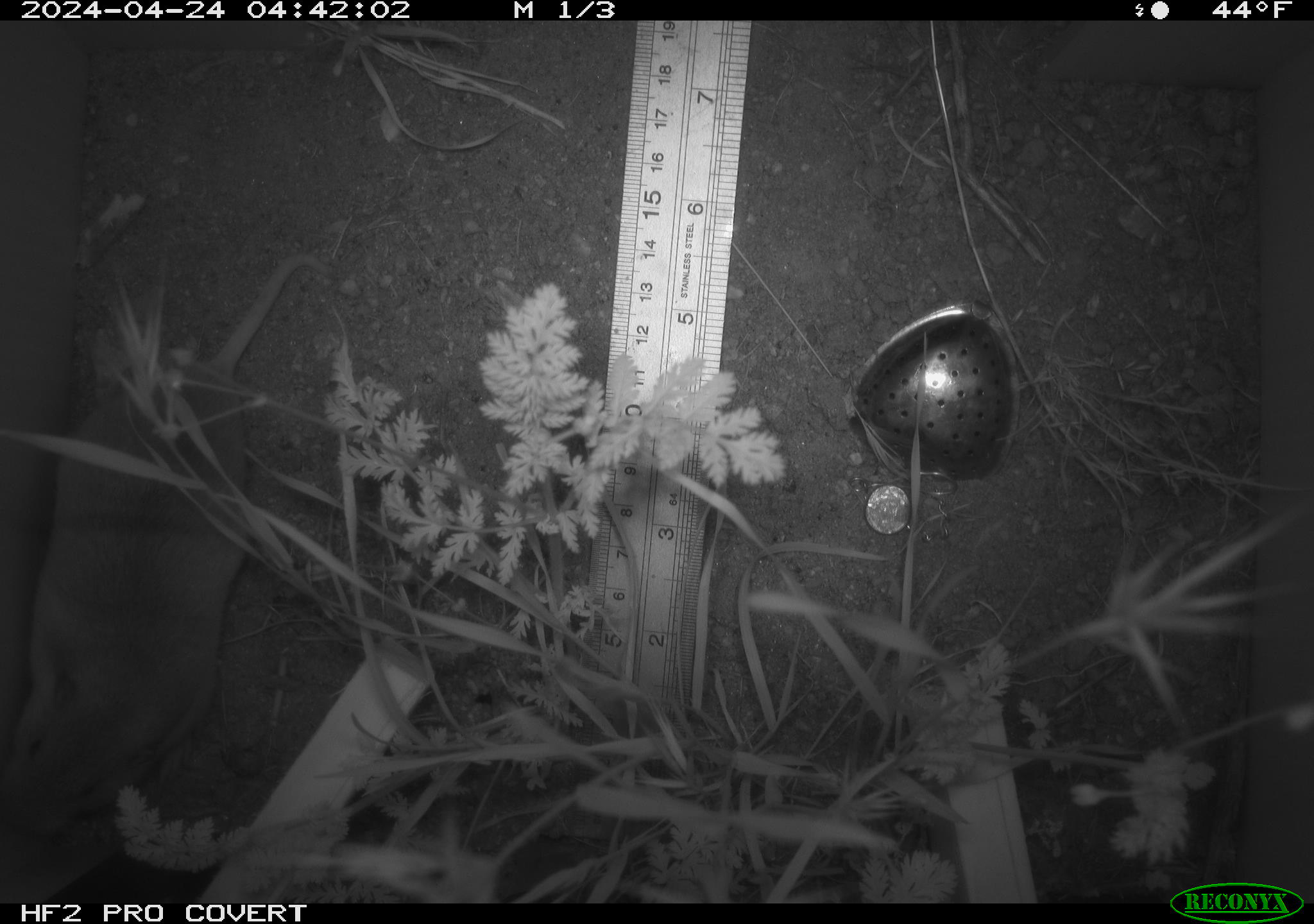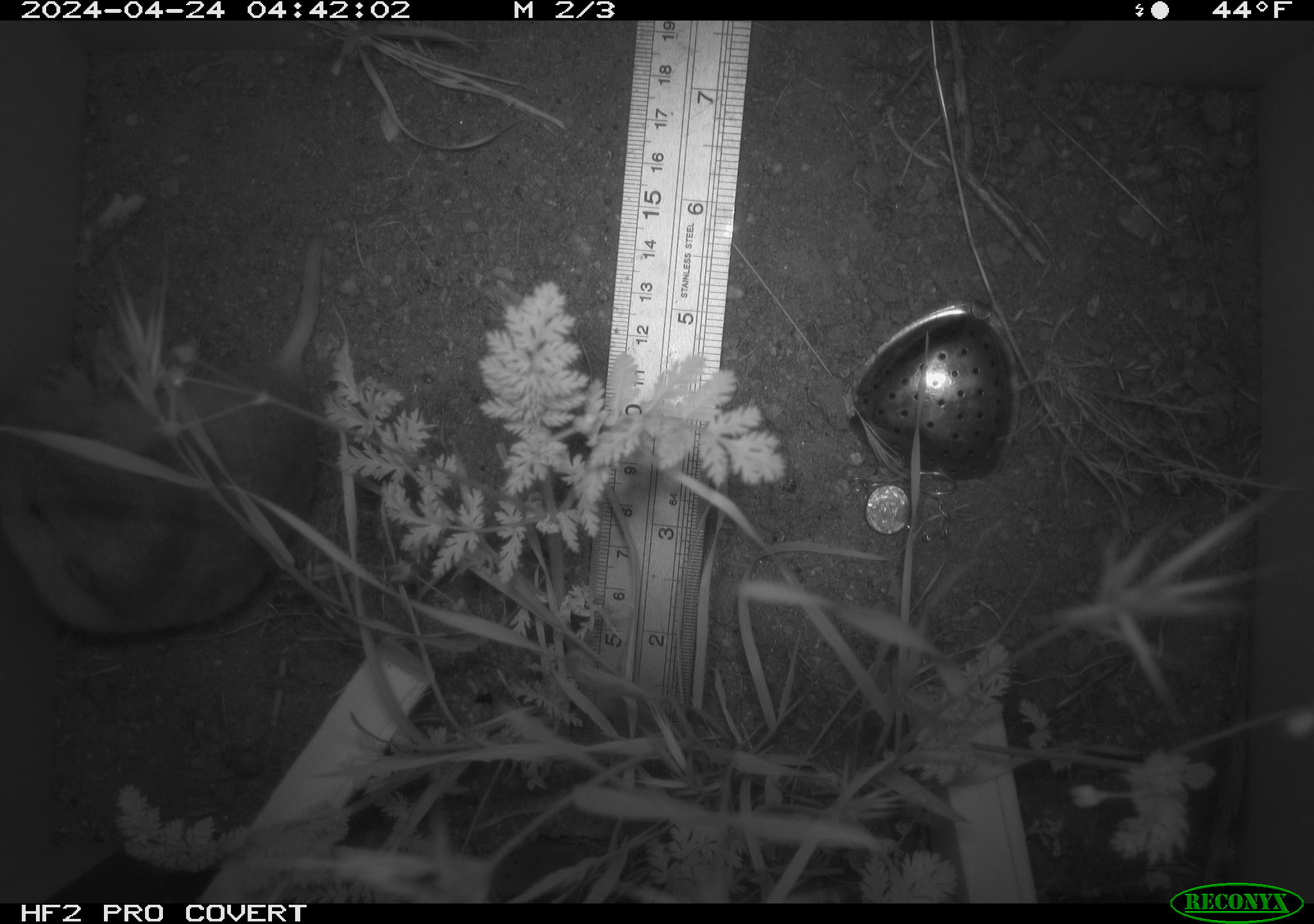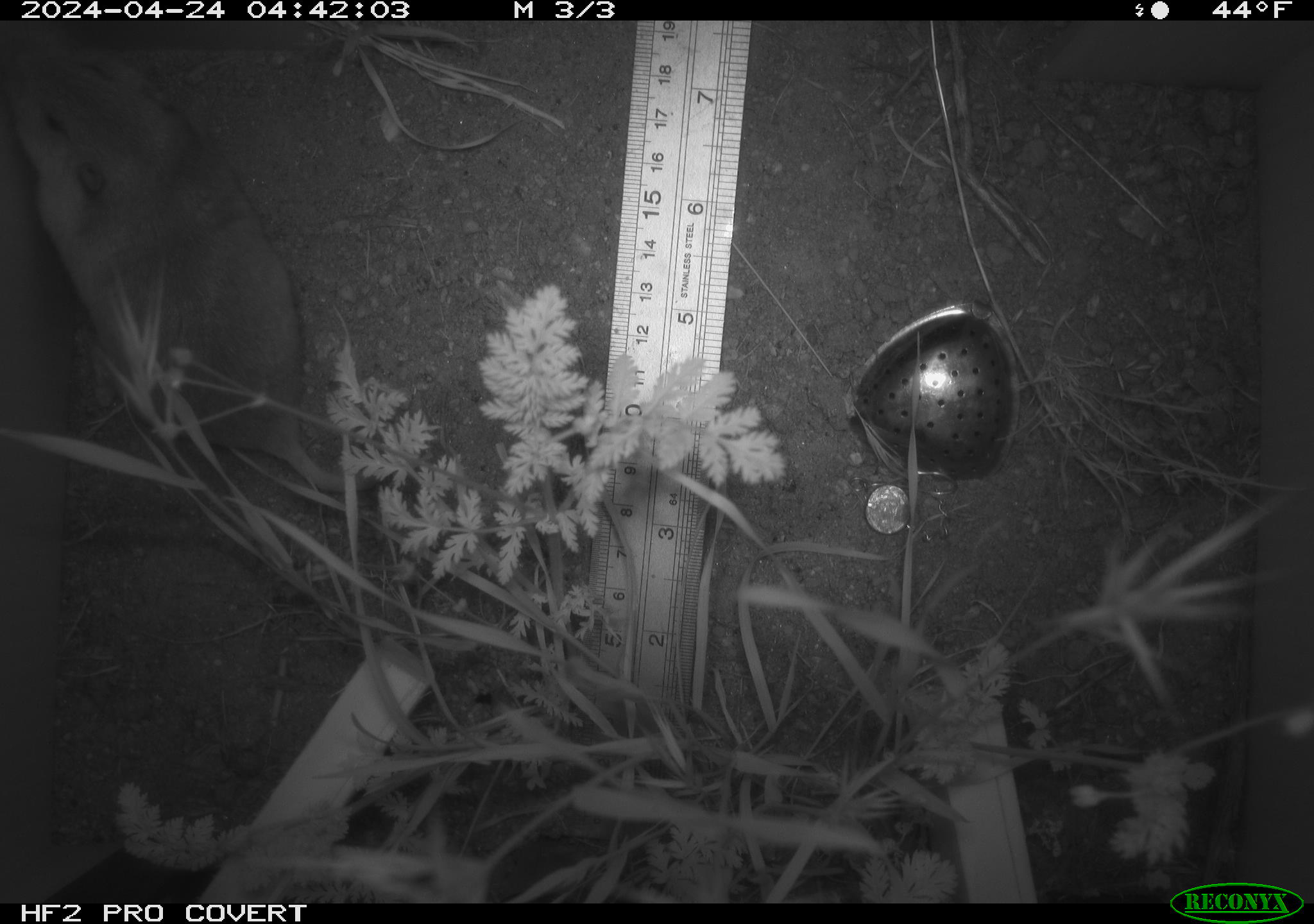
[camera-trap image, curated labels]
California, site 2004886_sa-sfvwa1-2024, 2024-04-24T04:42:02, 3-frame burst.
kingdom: Animalia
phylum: Chordata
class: Mammalia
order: Rodentia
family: Geomyidae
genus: Thomomys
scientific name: Thomomys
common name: smooth-toothed pocket gophers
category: thomomys species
Thomomys species (smooth-toothed pocket gophers) (Thomomys).